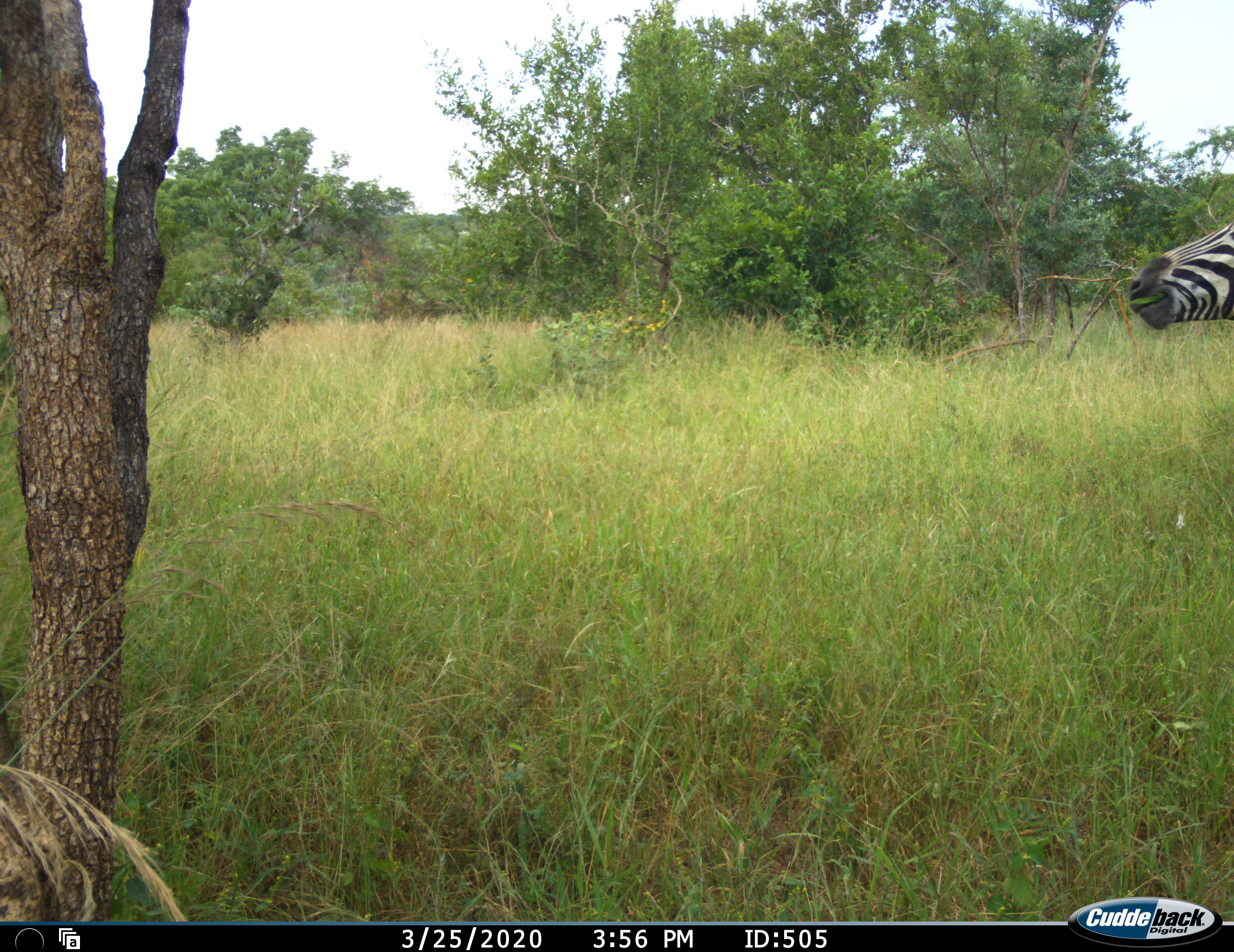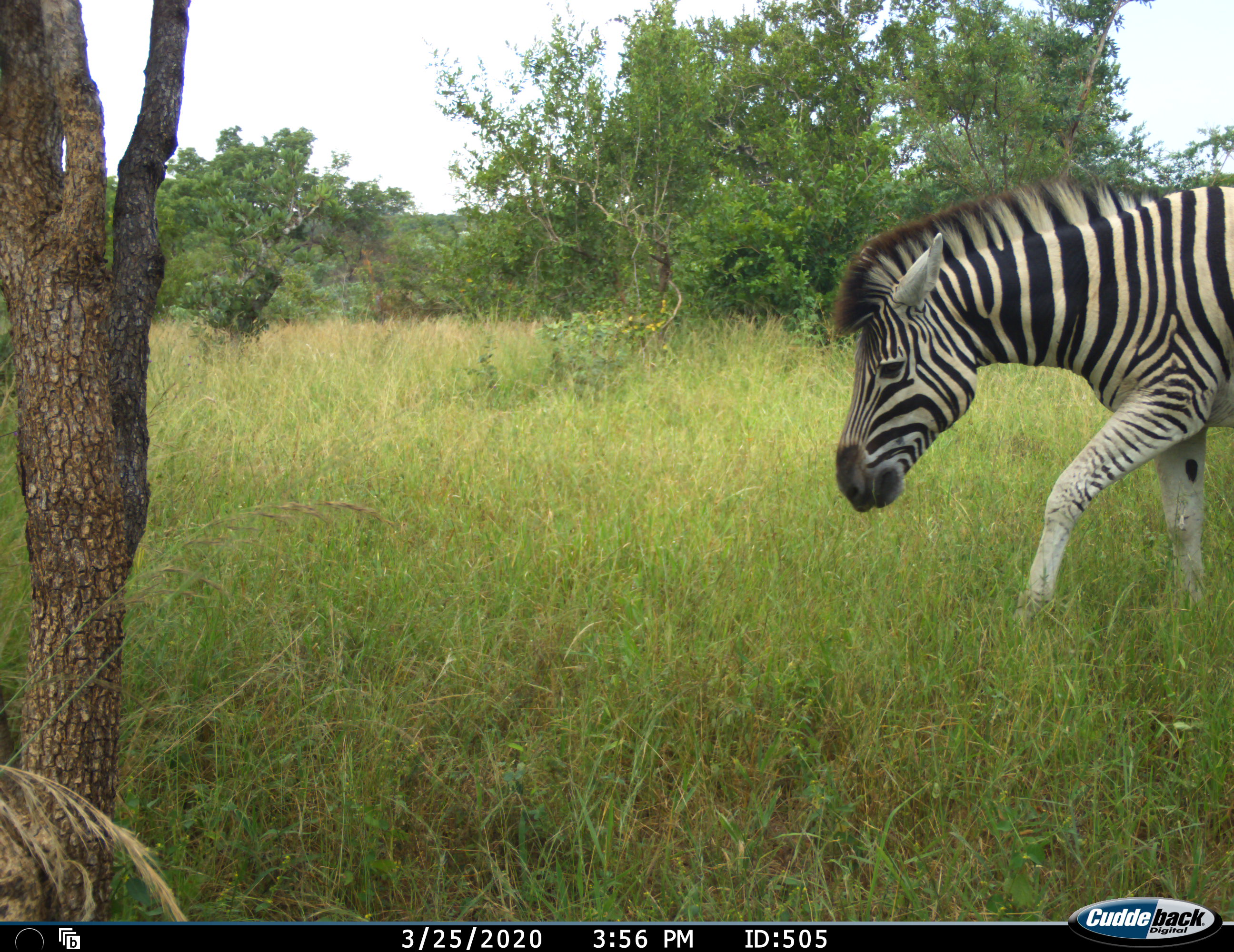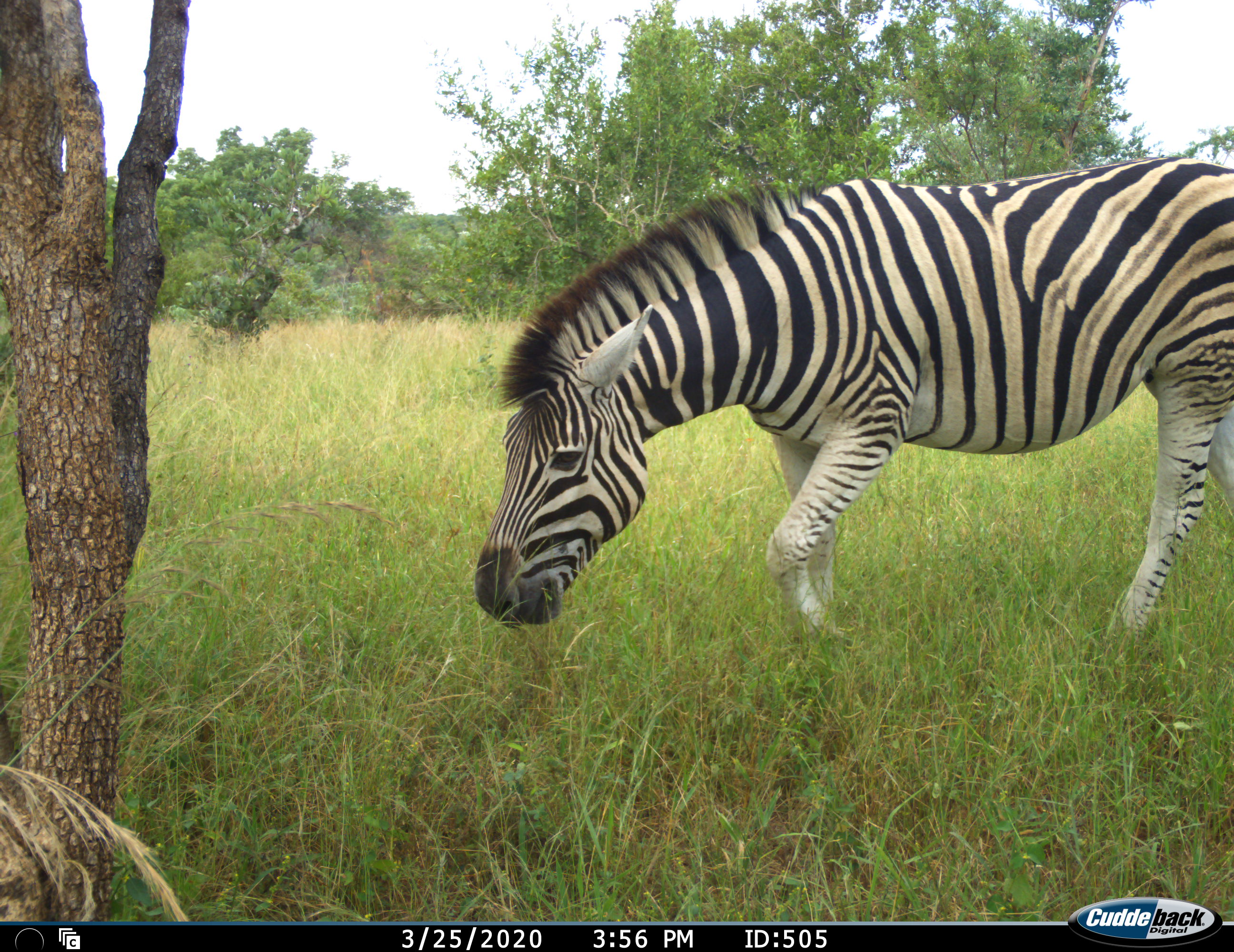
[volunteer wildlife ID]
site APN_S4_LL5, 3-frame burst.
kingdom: Animalia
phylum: Chordata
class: Mammalia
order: Perissodactyla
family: Equidae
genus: Equus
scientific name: Equus quagga burchellii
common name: burchell's zebra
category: zebraburchells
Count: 1.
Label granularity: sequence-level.